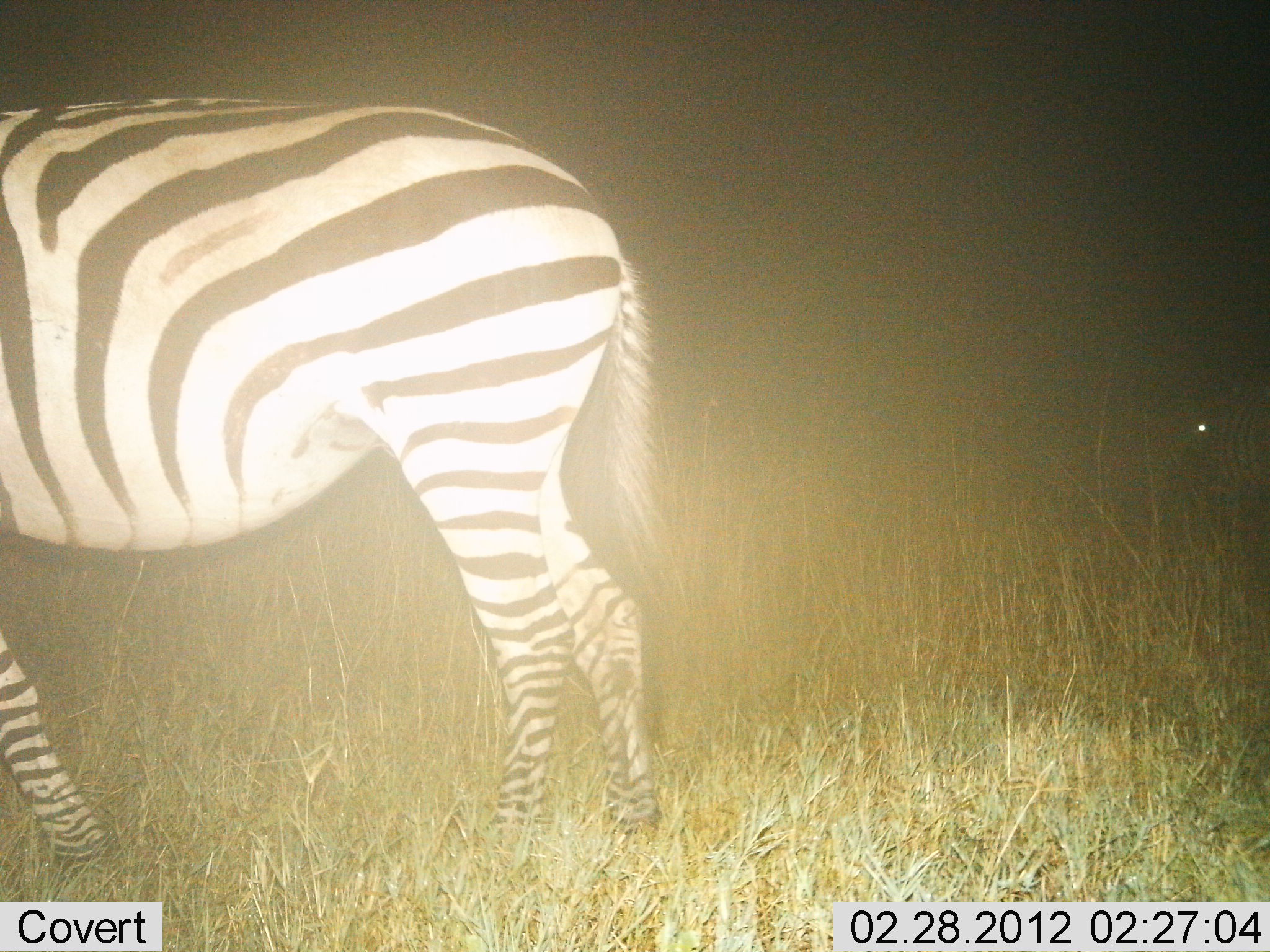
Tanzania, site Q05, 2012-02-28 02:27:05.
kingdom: Animalia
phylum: Chordata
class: Mammalia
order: Perissodactyla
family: Equidae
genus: Equus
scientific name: Equus quagga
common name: plains zebra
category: zebra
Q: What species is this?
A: Zebra (plains zebra) (Equus quagga).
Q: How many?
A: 1.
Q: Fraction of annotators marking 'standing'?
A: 94%.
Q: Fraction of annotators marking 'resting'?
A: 0%.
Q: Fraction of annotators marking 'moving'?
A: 6%.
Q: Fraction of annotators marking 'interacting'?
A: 0%.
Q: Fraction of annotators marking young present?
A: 0%.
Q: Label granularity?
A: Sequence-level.